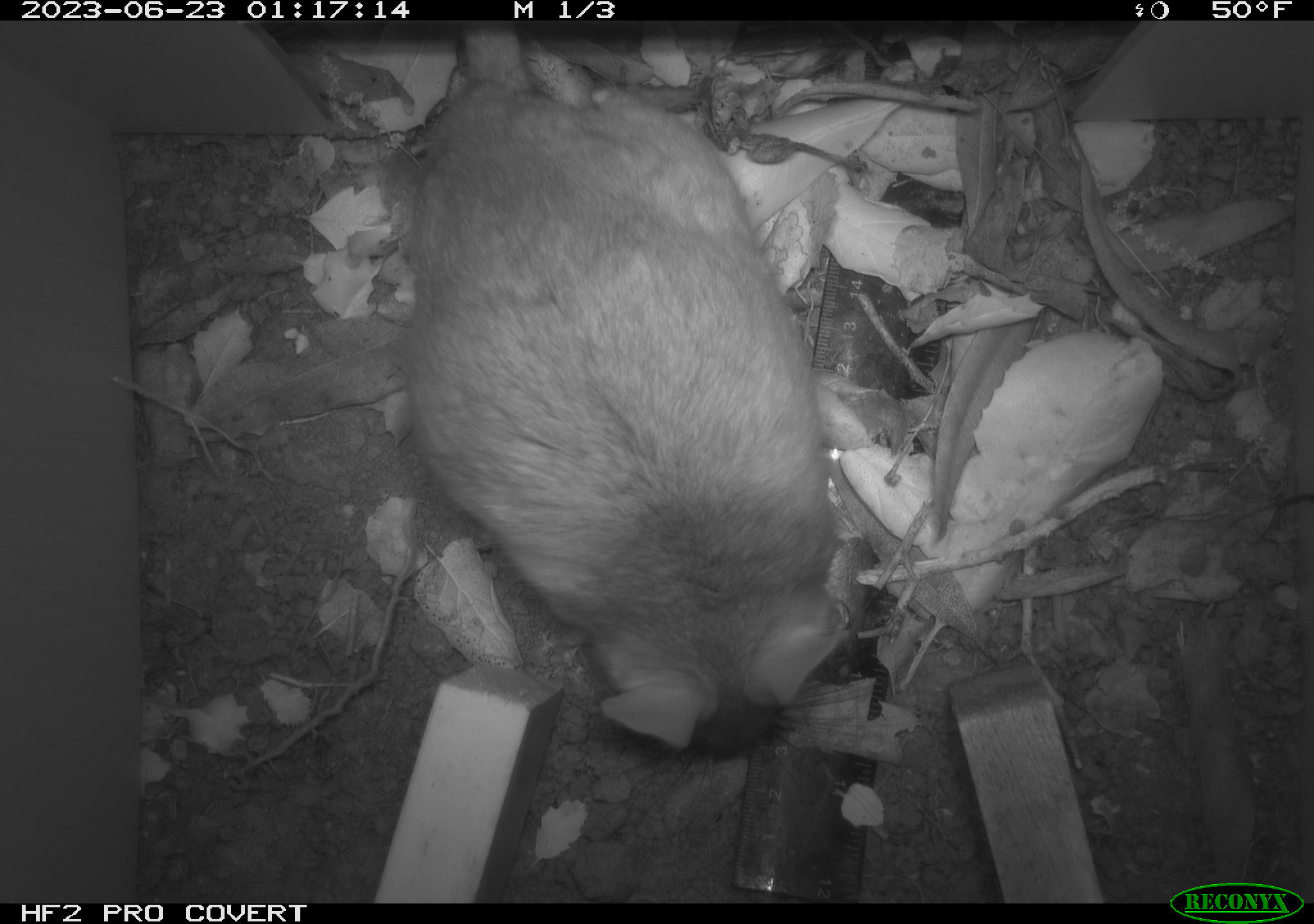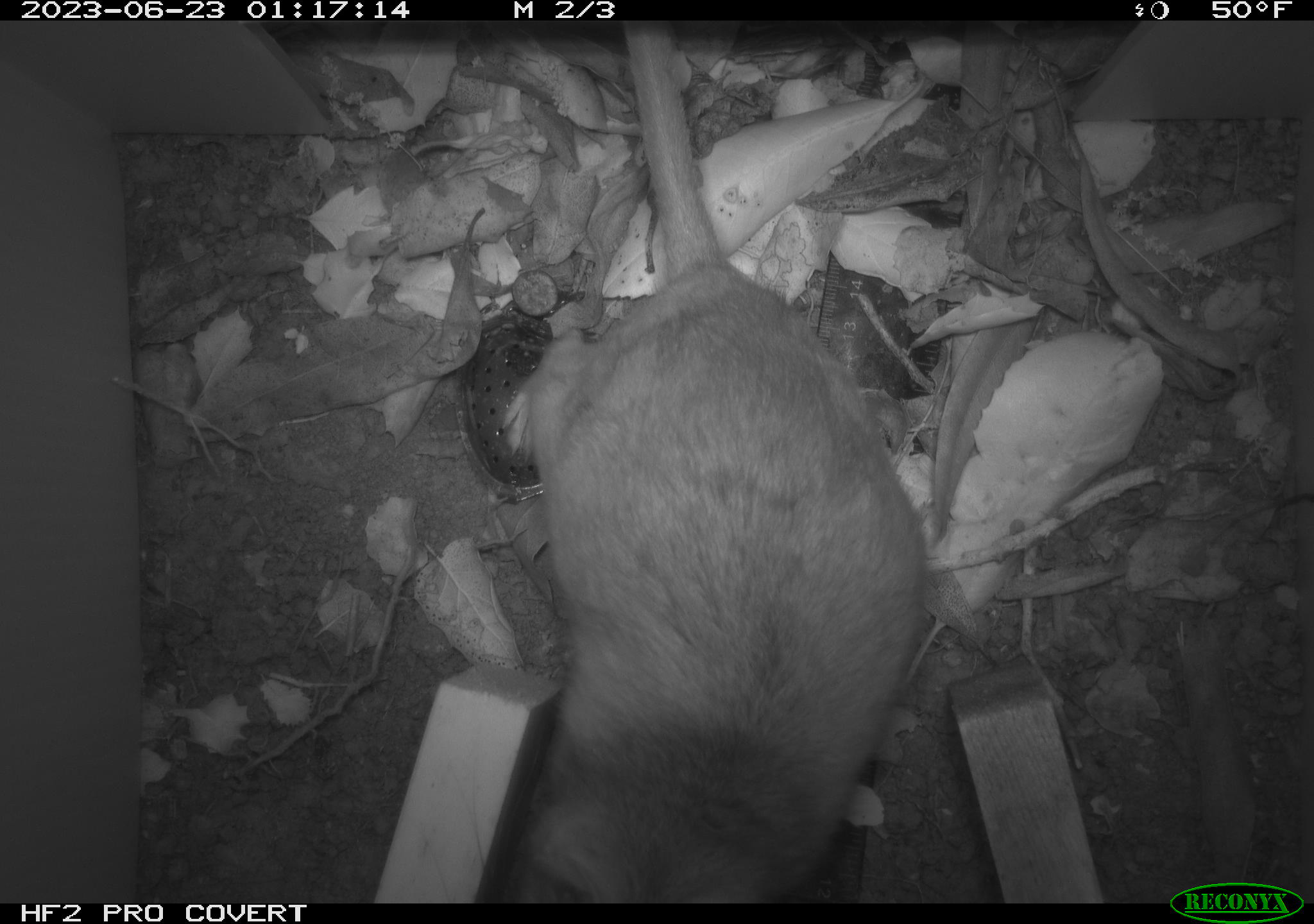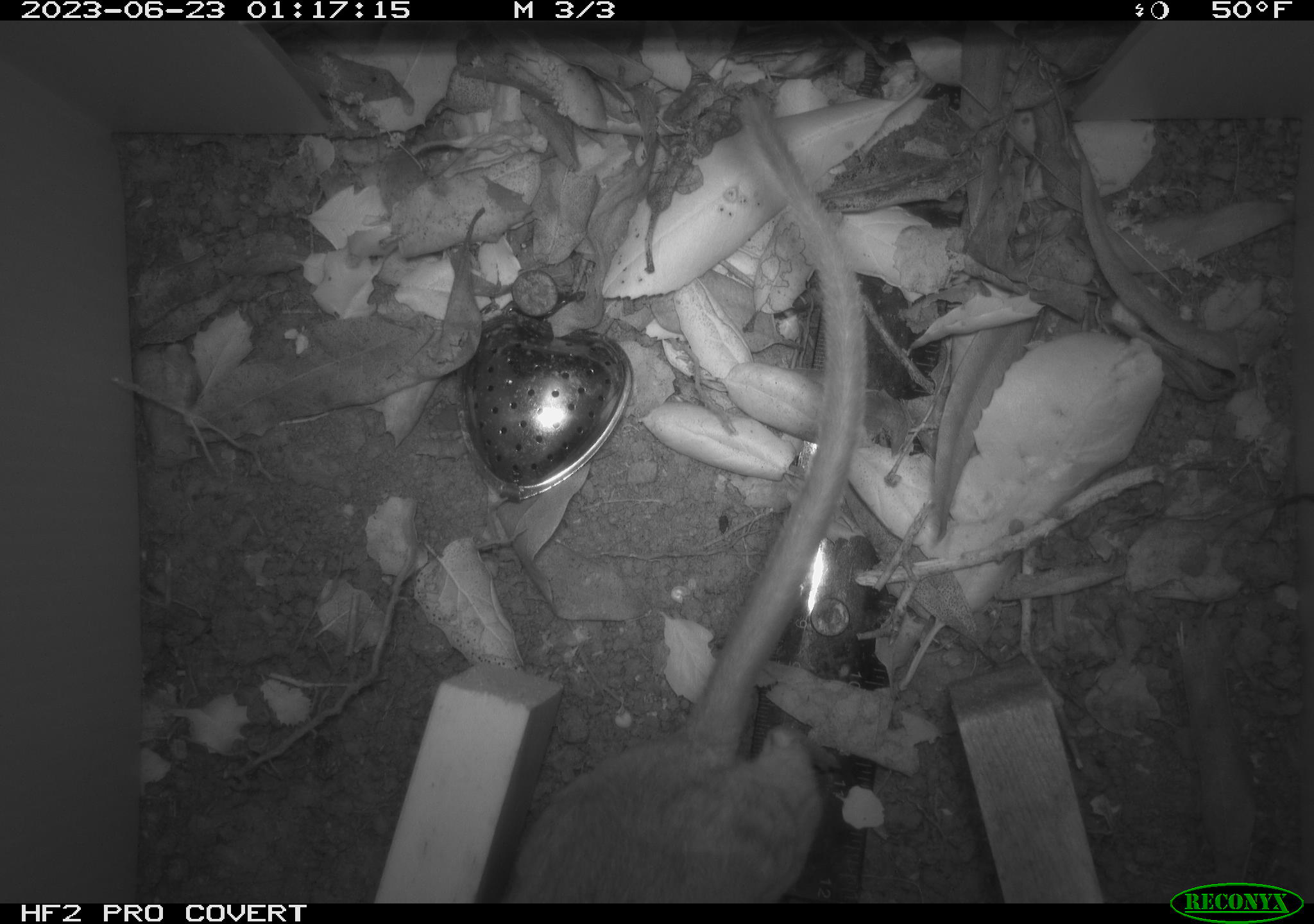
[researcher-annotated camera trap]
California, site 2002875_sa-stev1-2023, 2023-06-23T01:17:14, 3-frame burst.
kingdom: Animalia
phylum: Chordata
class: Mammalia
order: Rodentia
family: Cricetidae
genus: Neotoma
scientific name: Neotoma fuscipes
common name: dusky-footed woodrat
Dusky-footed woodrat (Neotoma fuscipes).